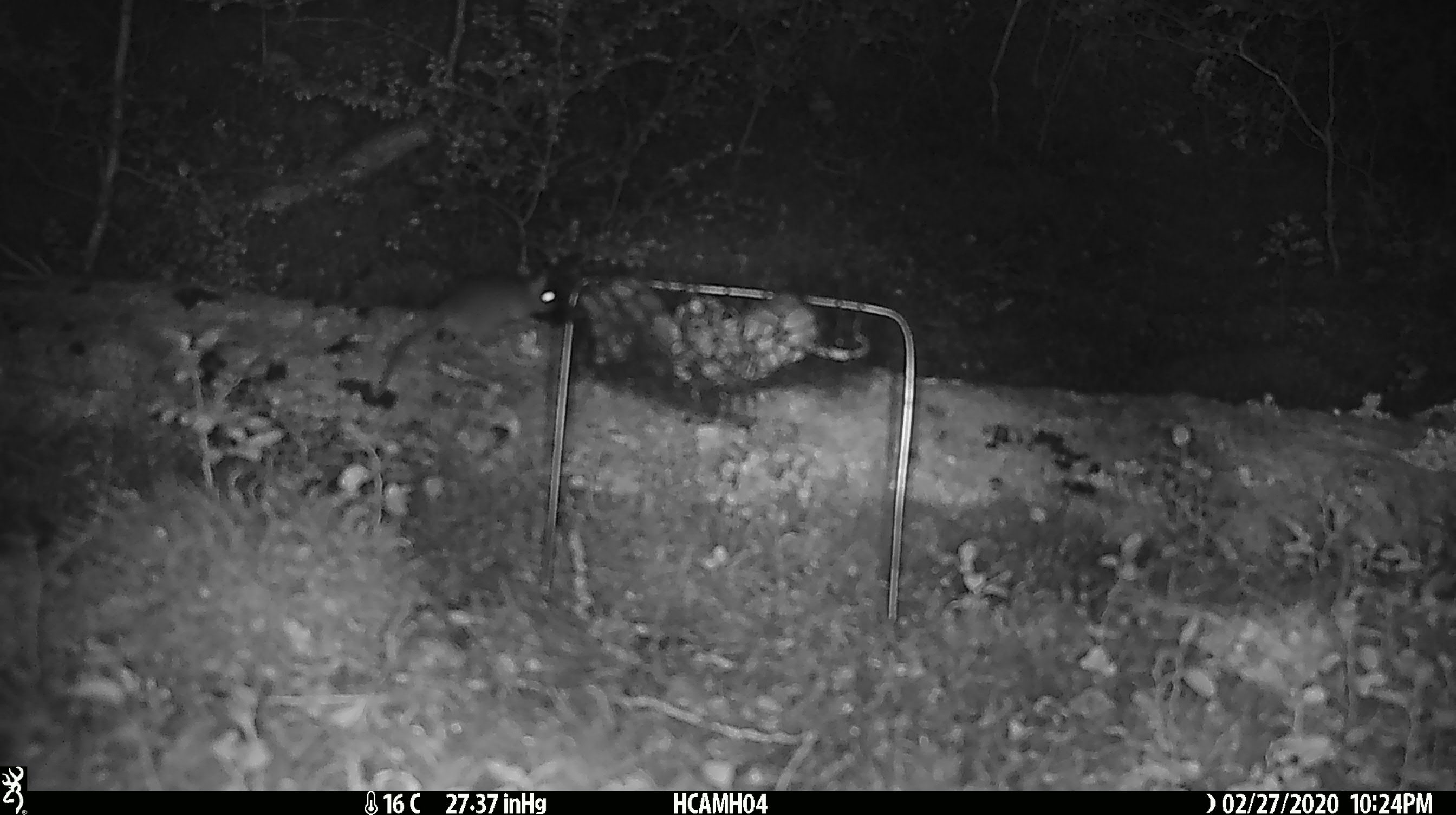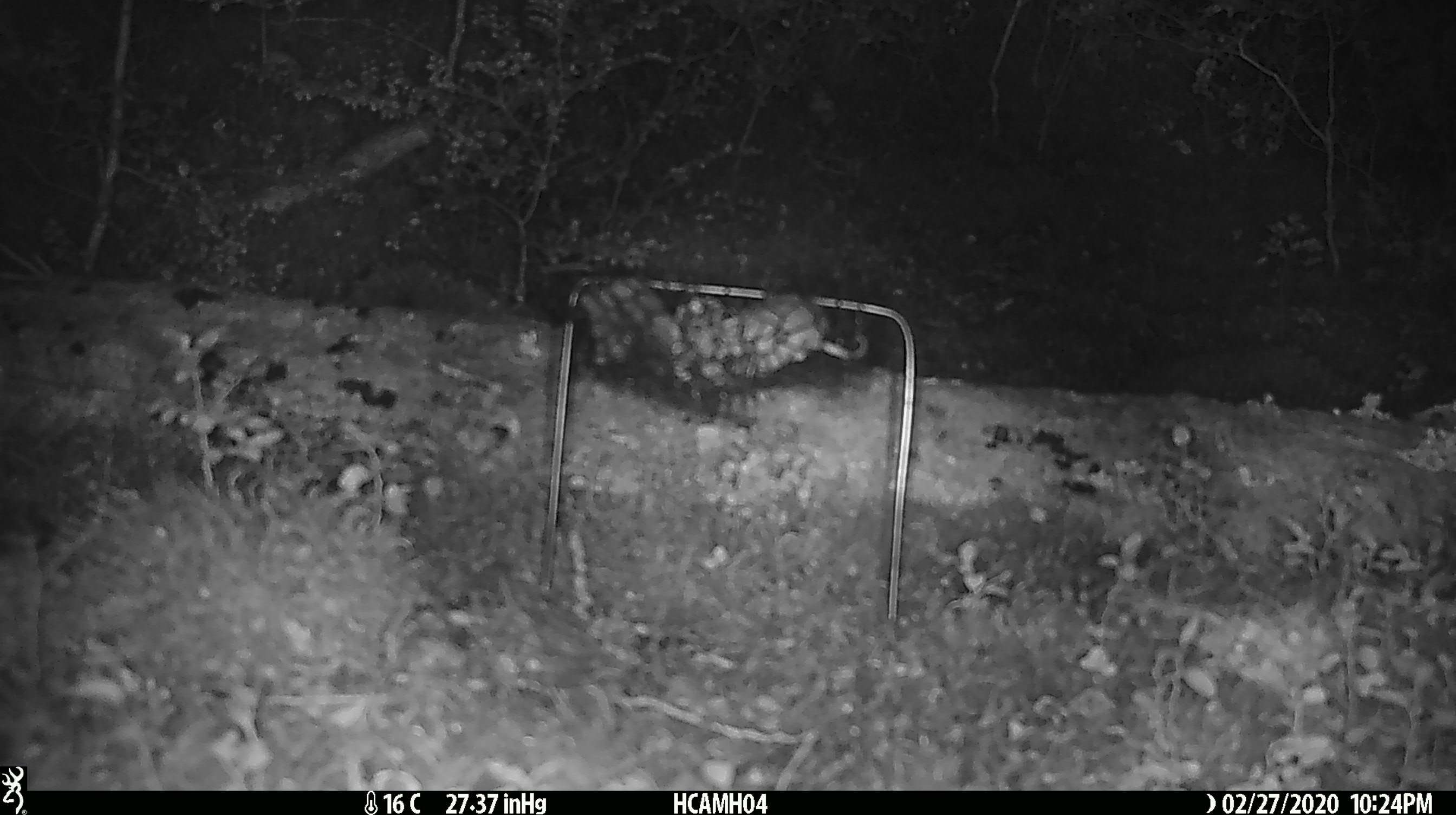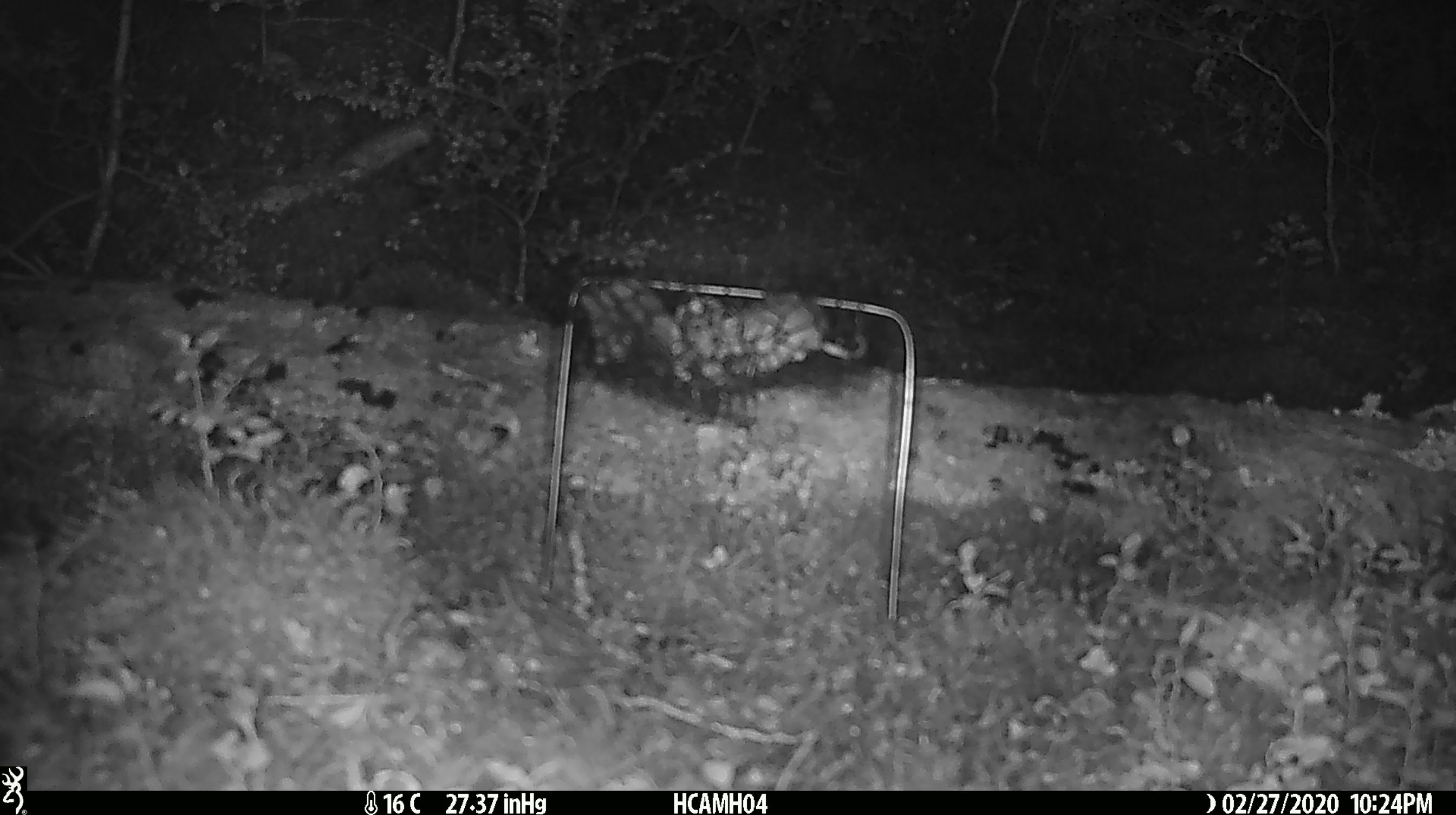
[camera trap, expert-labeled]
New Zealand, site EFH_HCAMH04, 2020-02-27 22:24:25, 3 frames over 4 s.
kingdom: Animalia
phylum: Chordata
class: Mammalia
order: Rodentia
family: Muridae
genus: Mus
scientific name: Mus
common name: mouse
Mouse (Mus).